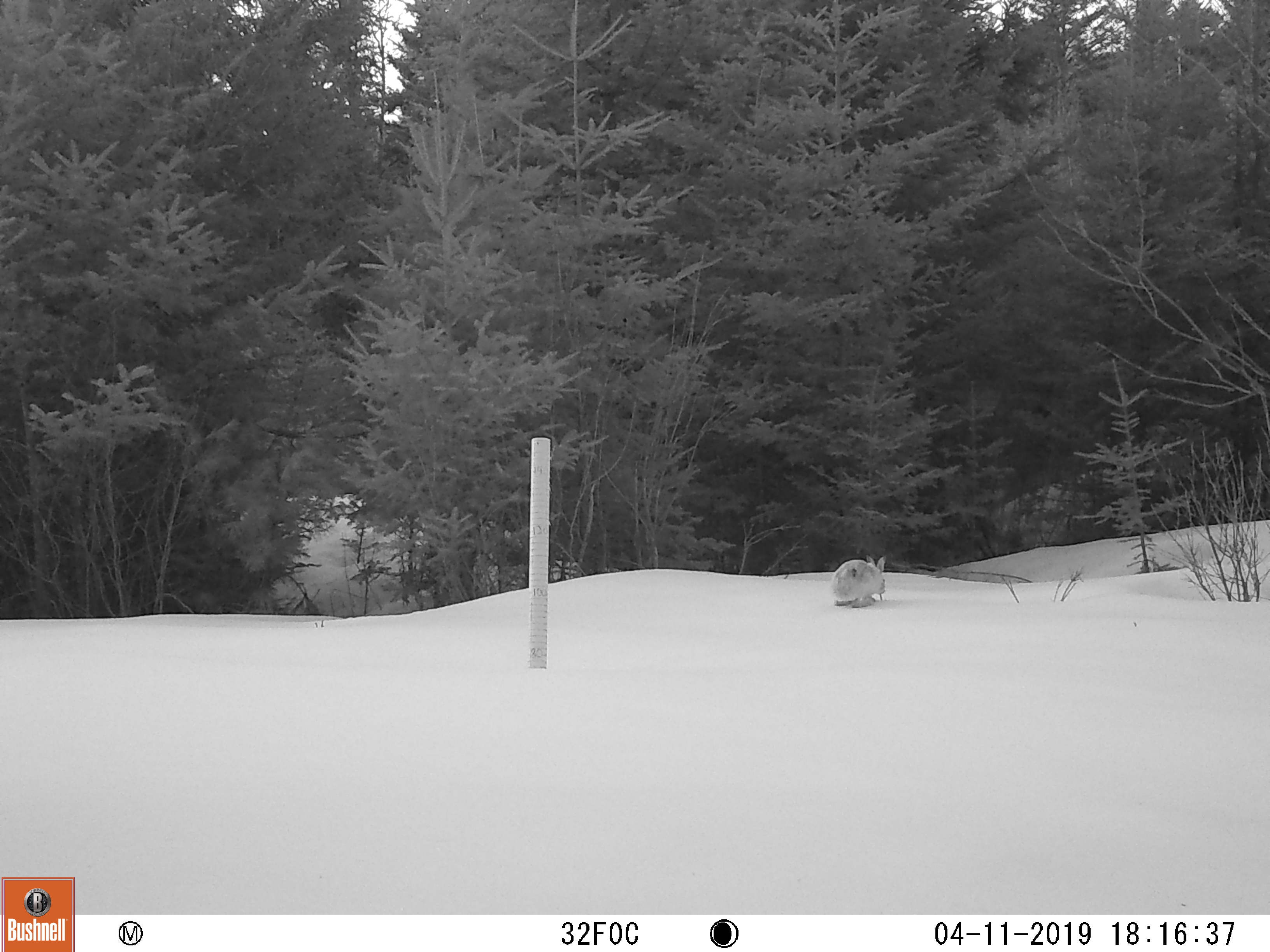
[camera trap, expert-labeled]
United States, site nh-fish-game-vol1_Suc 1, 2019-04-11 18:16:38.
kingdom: Animalia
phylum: Chordata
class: Mammalia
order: Lagomorpha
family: Leporidae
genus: Lepus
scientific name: Lepus americanus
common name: snowshoe hare